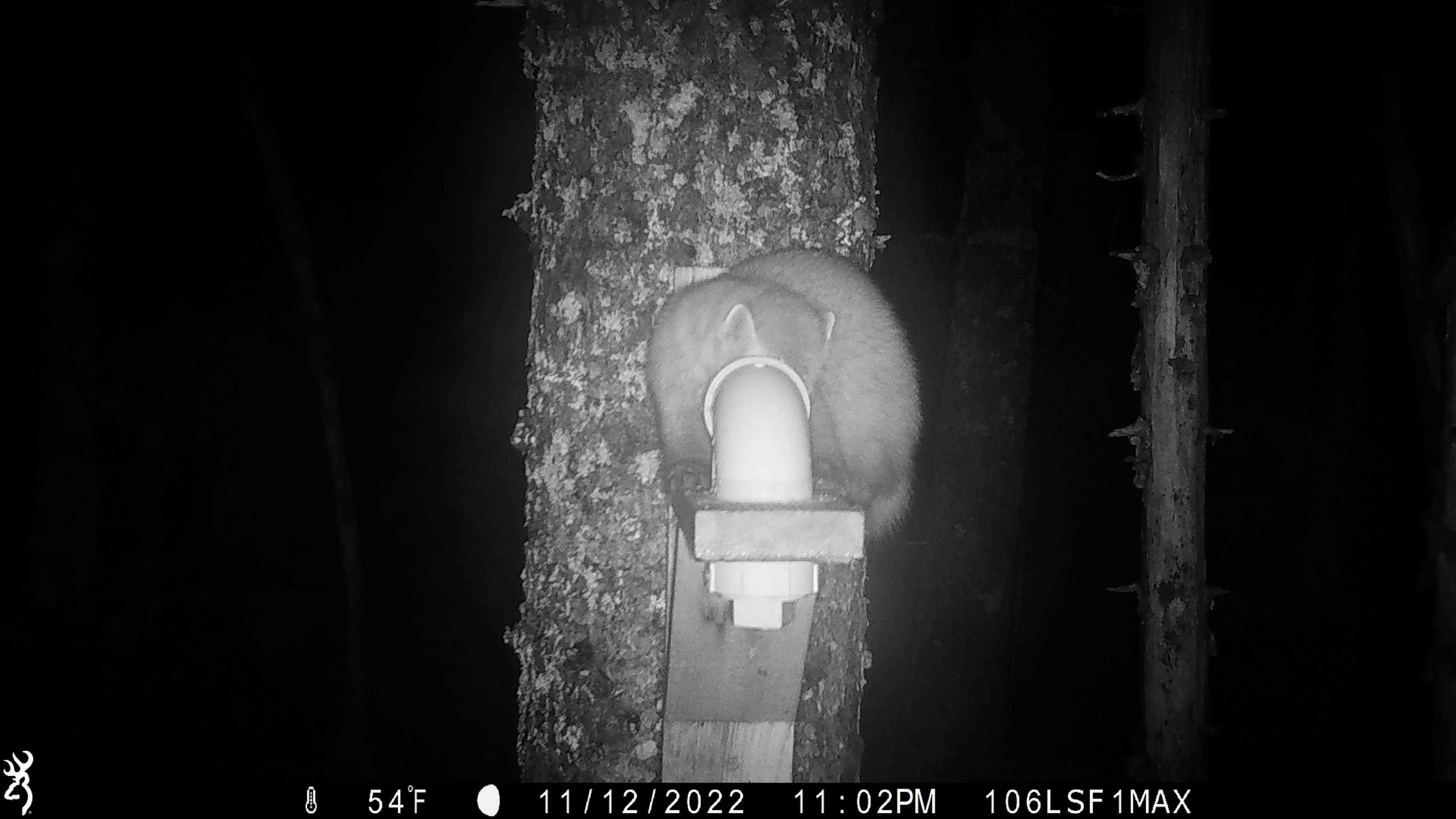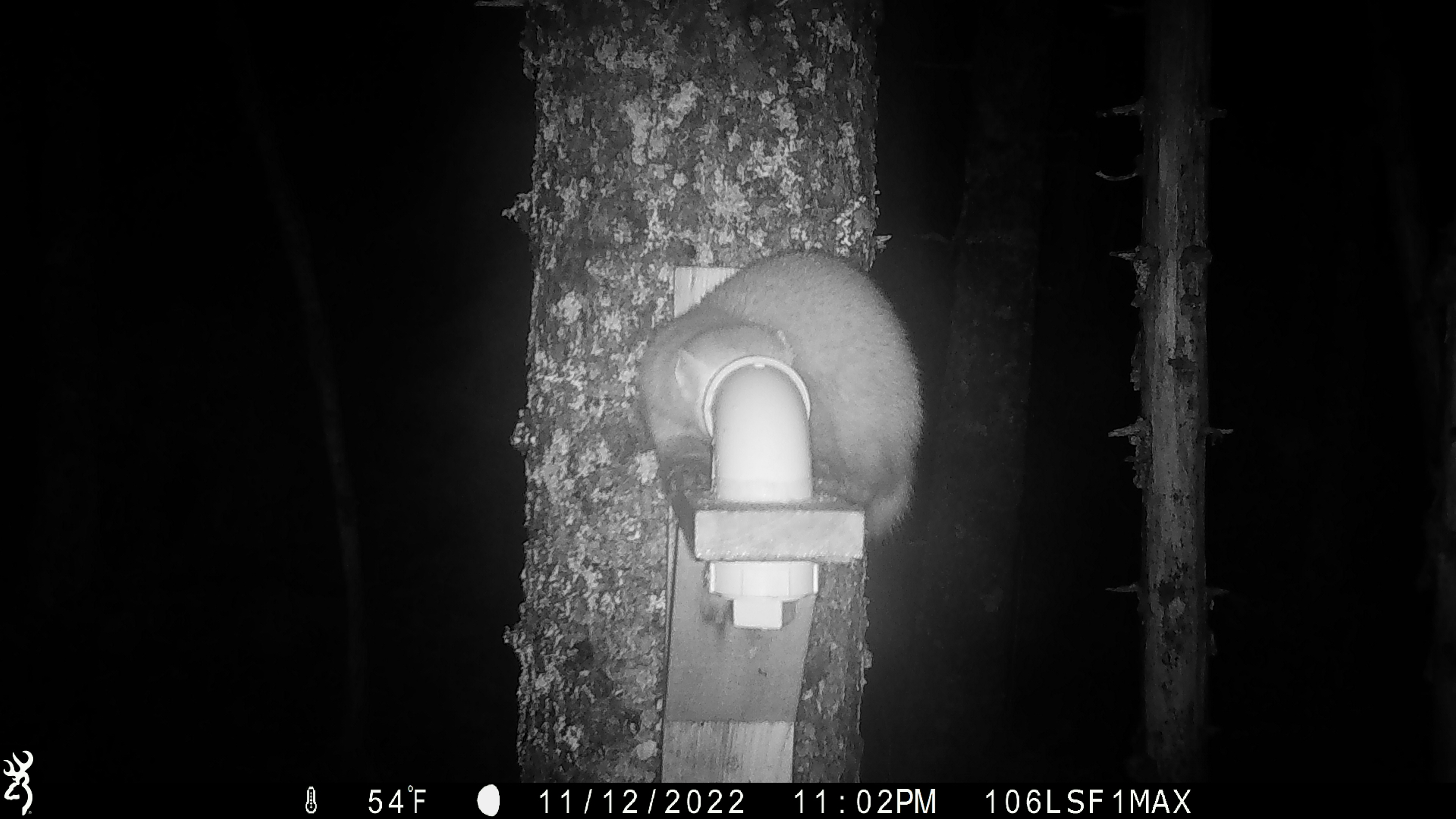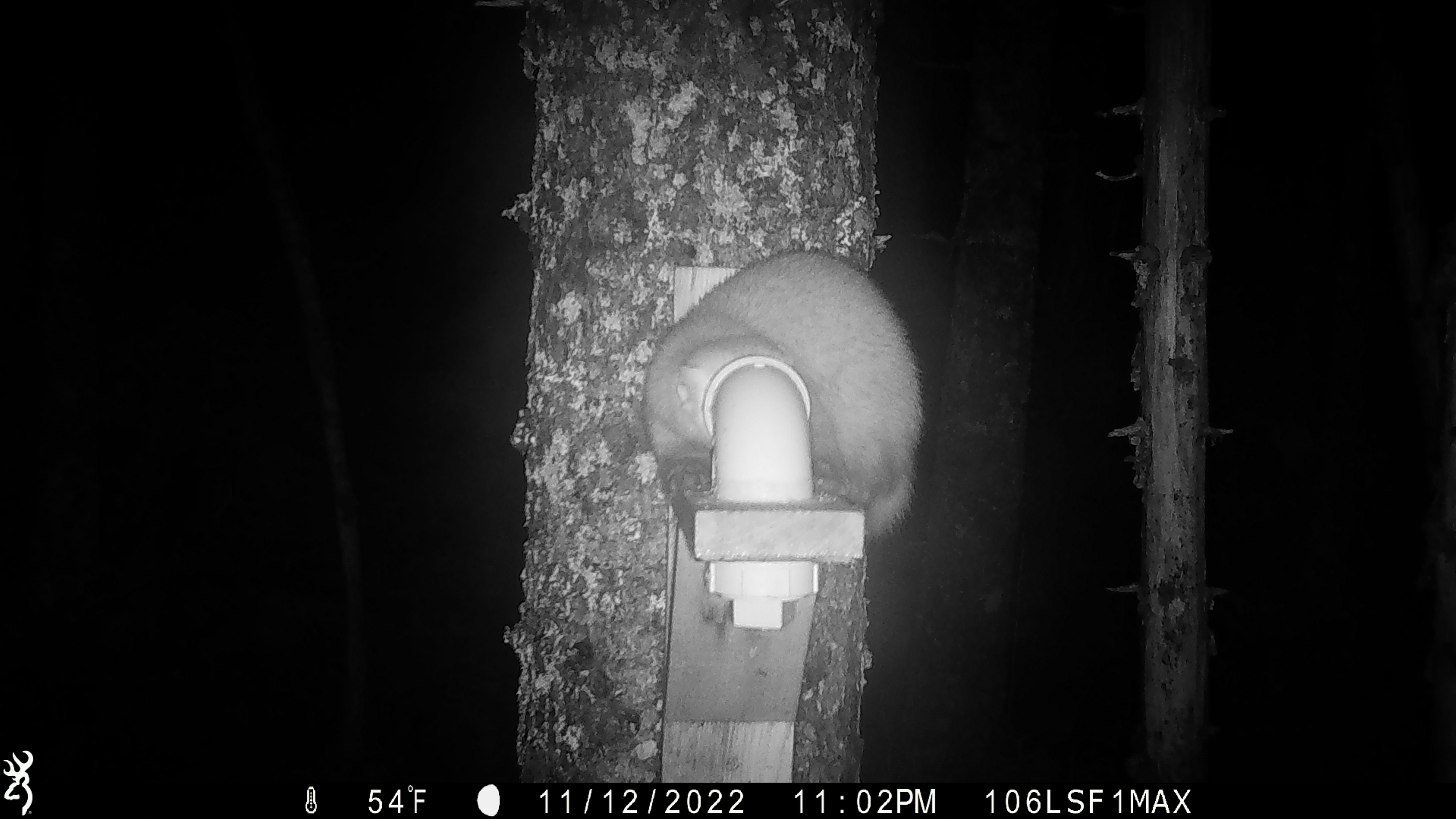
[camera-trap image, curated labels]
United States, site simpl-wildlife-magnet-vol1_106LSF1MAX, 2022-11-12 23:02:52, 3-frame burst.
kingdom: Animalia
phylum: Chordata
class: Mammalia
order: Carnivora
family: Mustelidae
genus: Martes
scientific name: Martes americana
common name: american marten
American marten (Martes americana).